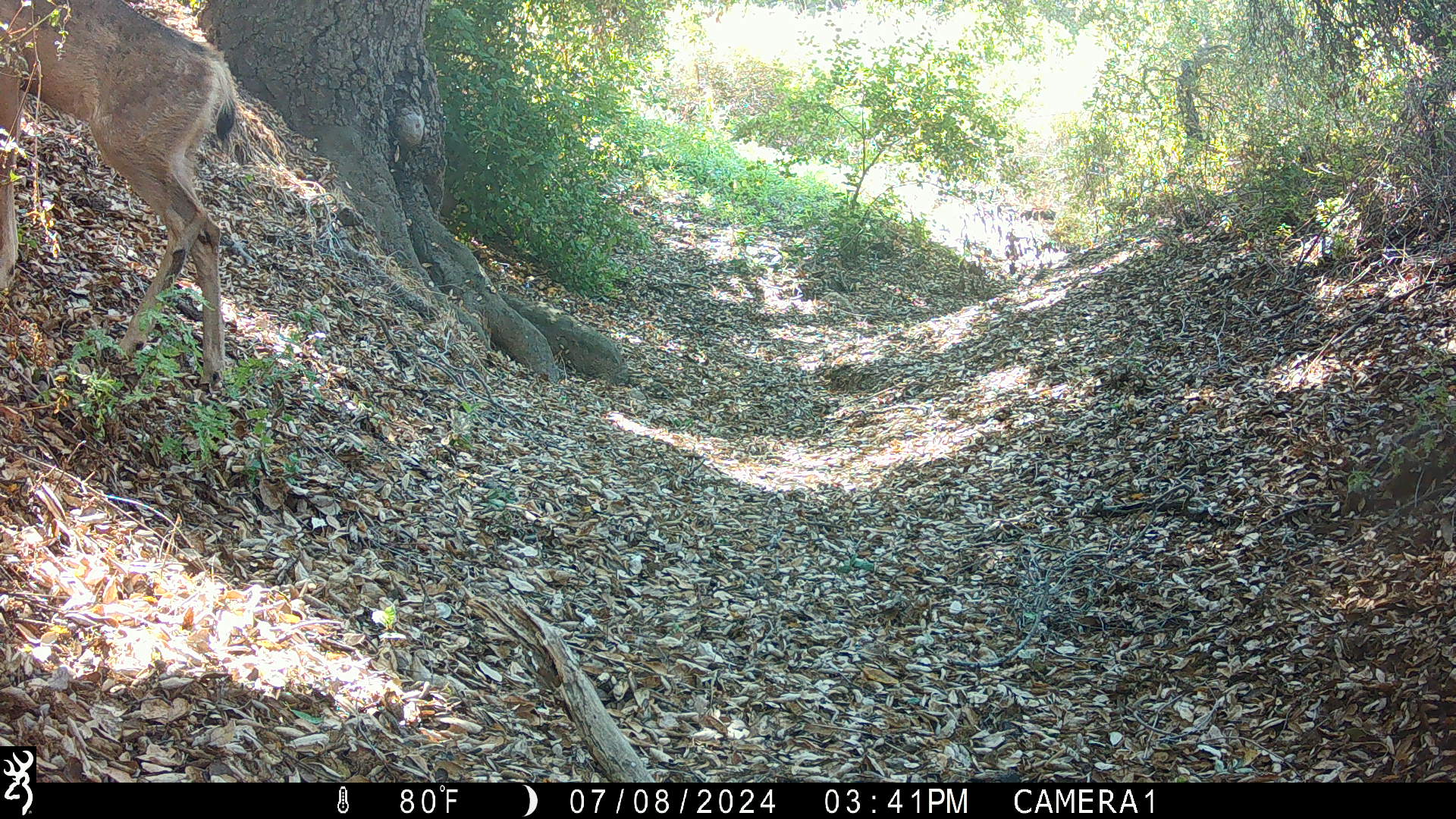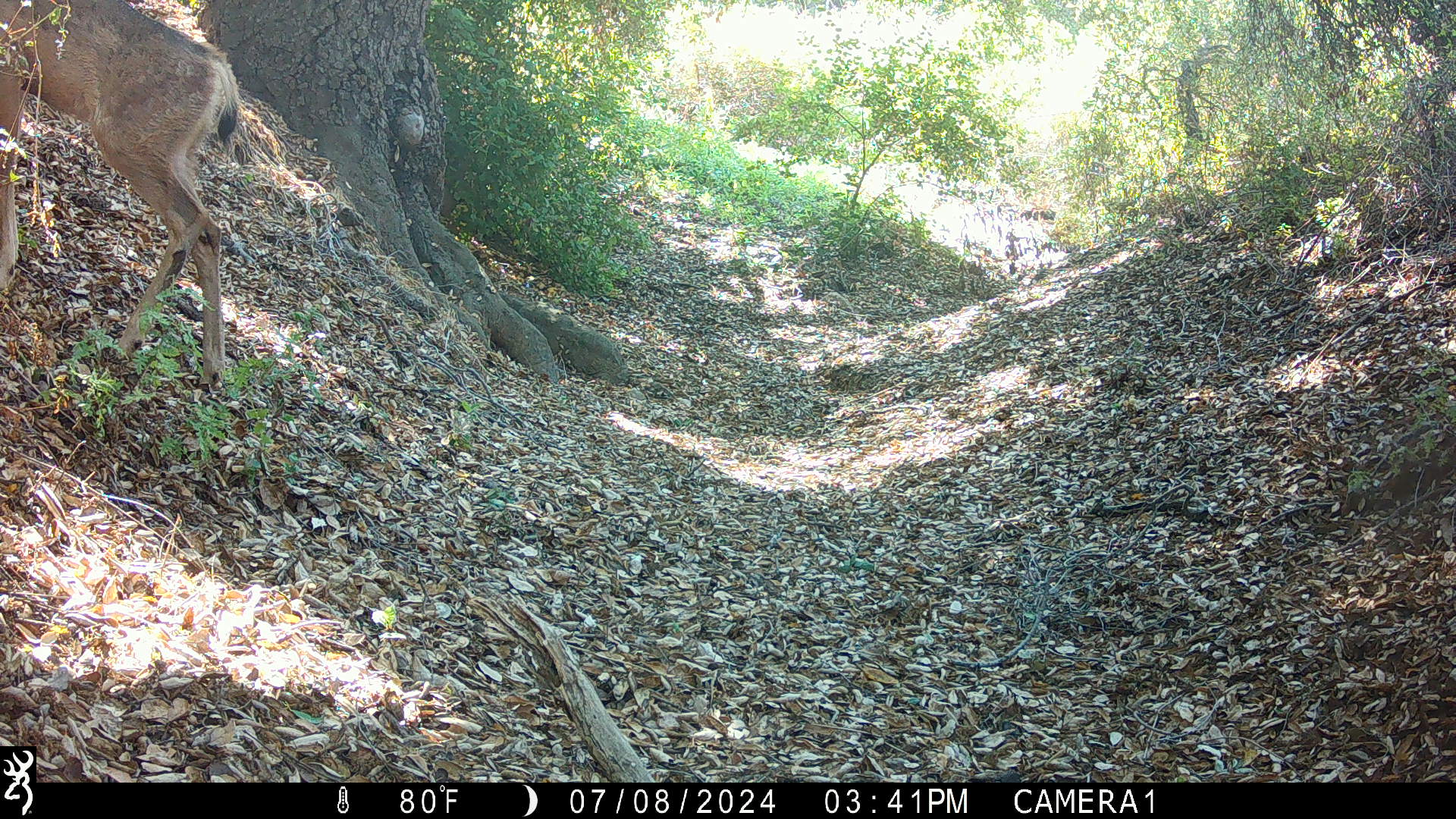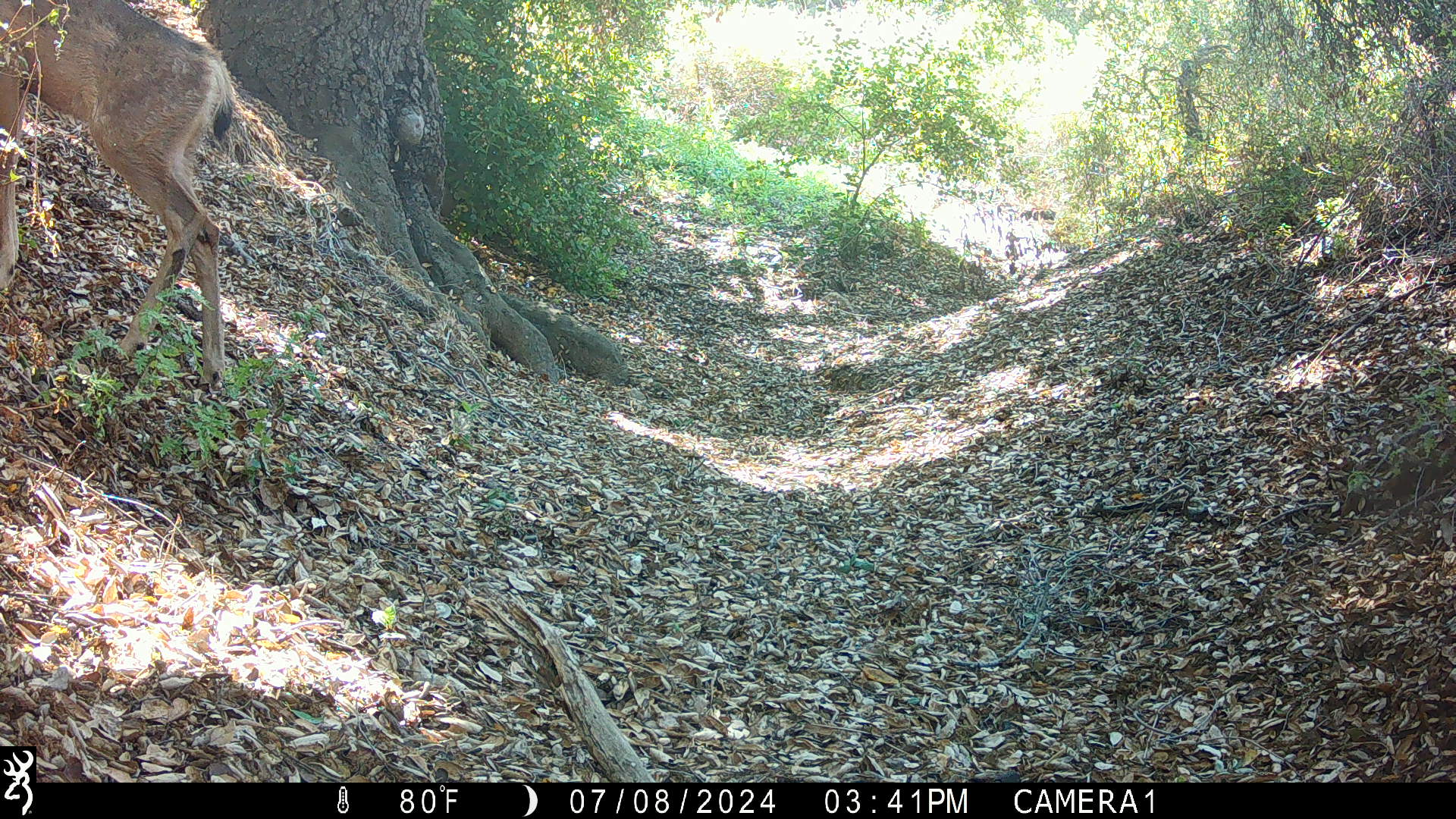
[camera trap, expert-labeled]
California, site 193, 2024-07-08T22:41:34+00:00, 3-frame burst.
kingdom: Animalia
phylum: Chordata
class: Mammalia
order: Artiodactyla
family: Cervidae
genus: Odocoileus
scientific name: Odocoileus hemionus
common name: mule deer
Mule deer (Odocoileus hemionus).